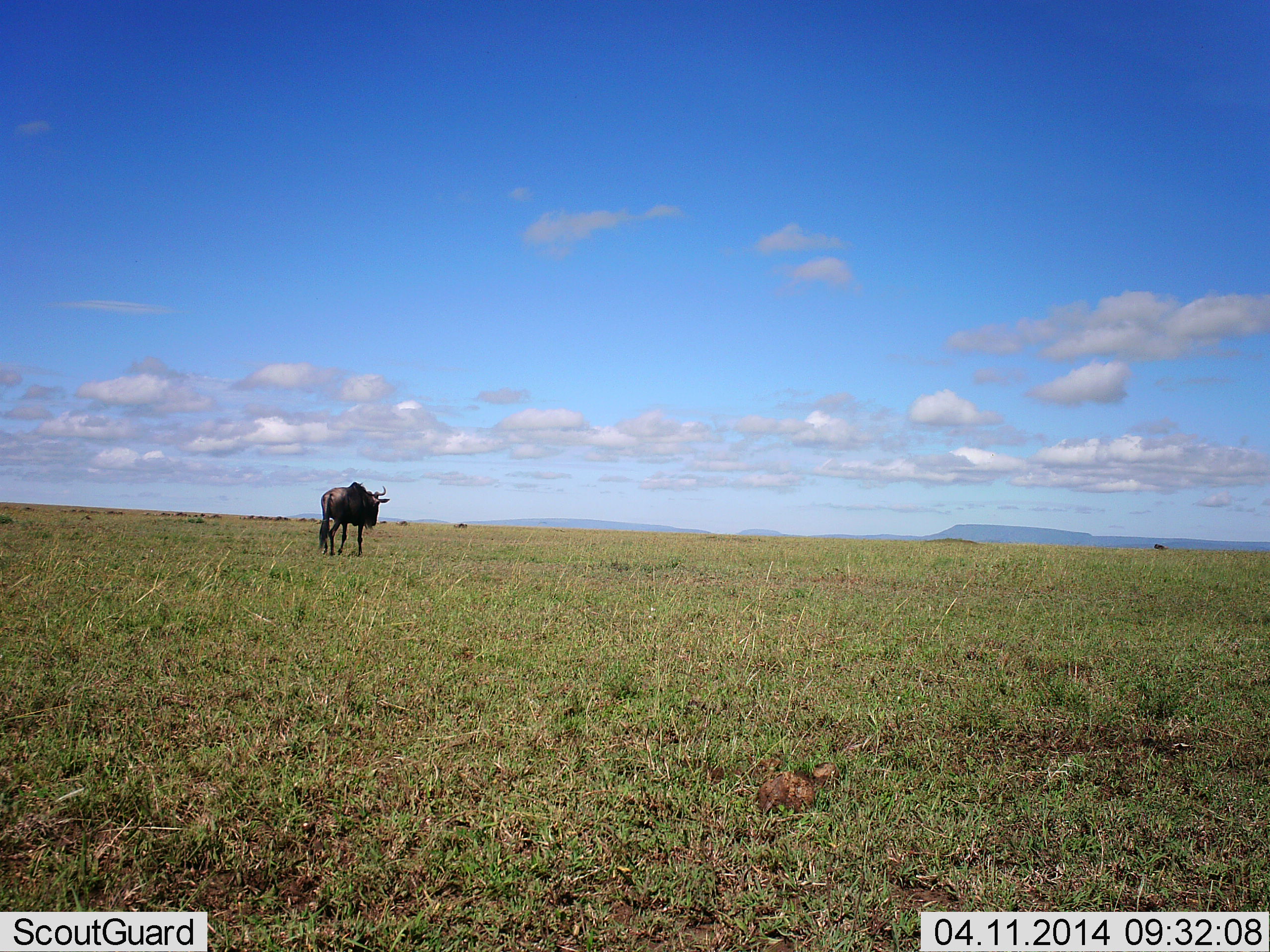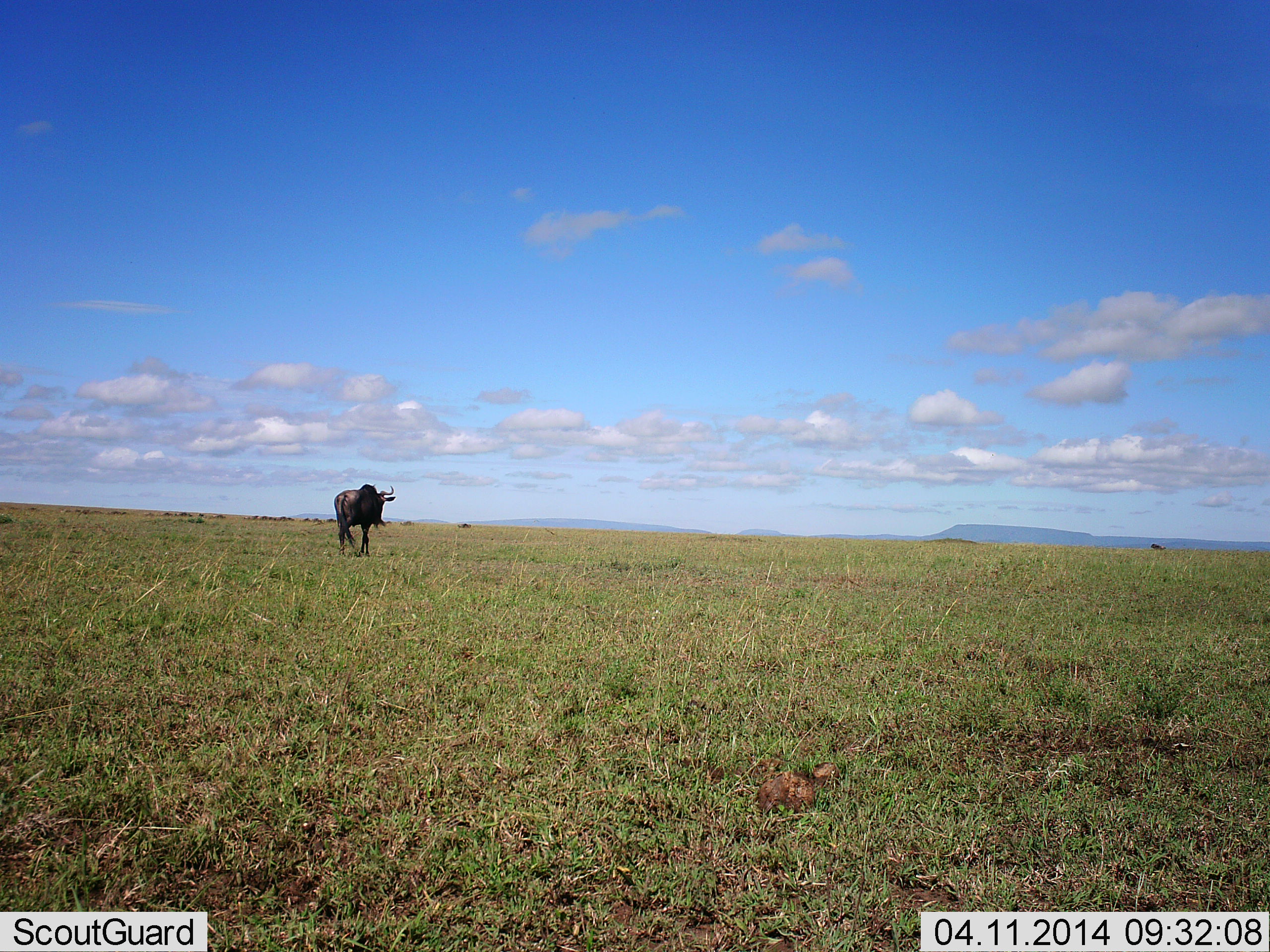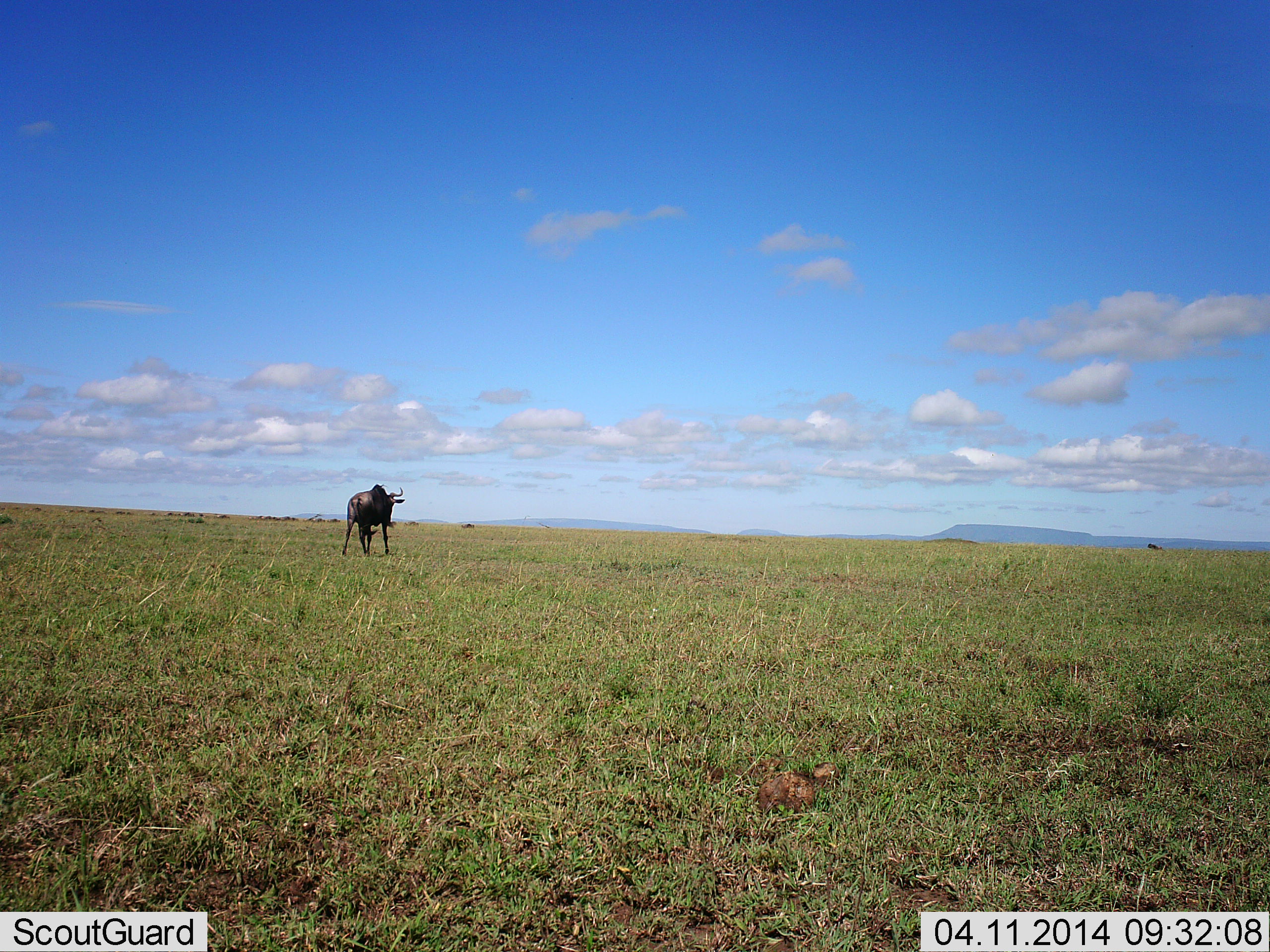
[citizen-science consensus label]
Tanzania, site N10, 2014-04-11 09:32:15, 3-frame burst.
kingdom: Animalia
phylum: Chordata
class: Mammalia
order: Artiodactyla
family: Bovidae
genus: Connochaetes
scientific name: Connochaetes taurinus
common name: blue wildebeest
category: wildebeest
Wildebeest (blue wildebeest) (Connochaetes taurinus), count 1. Behavior (volunteer vote fractions): standing 10%, resting 0%, moving 90%, interacting 0%. Young present (vote fraction): 0%. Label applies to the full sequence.